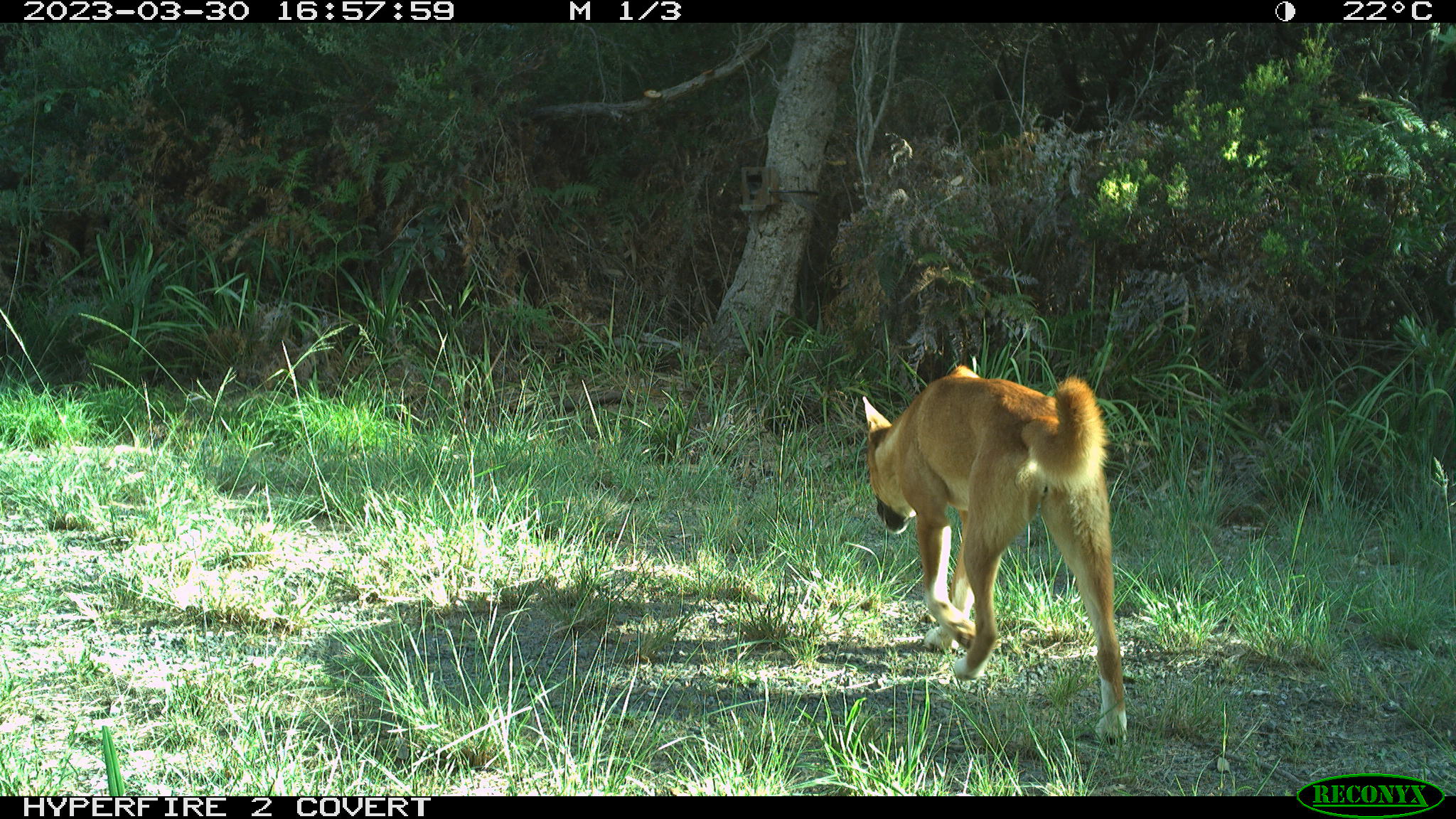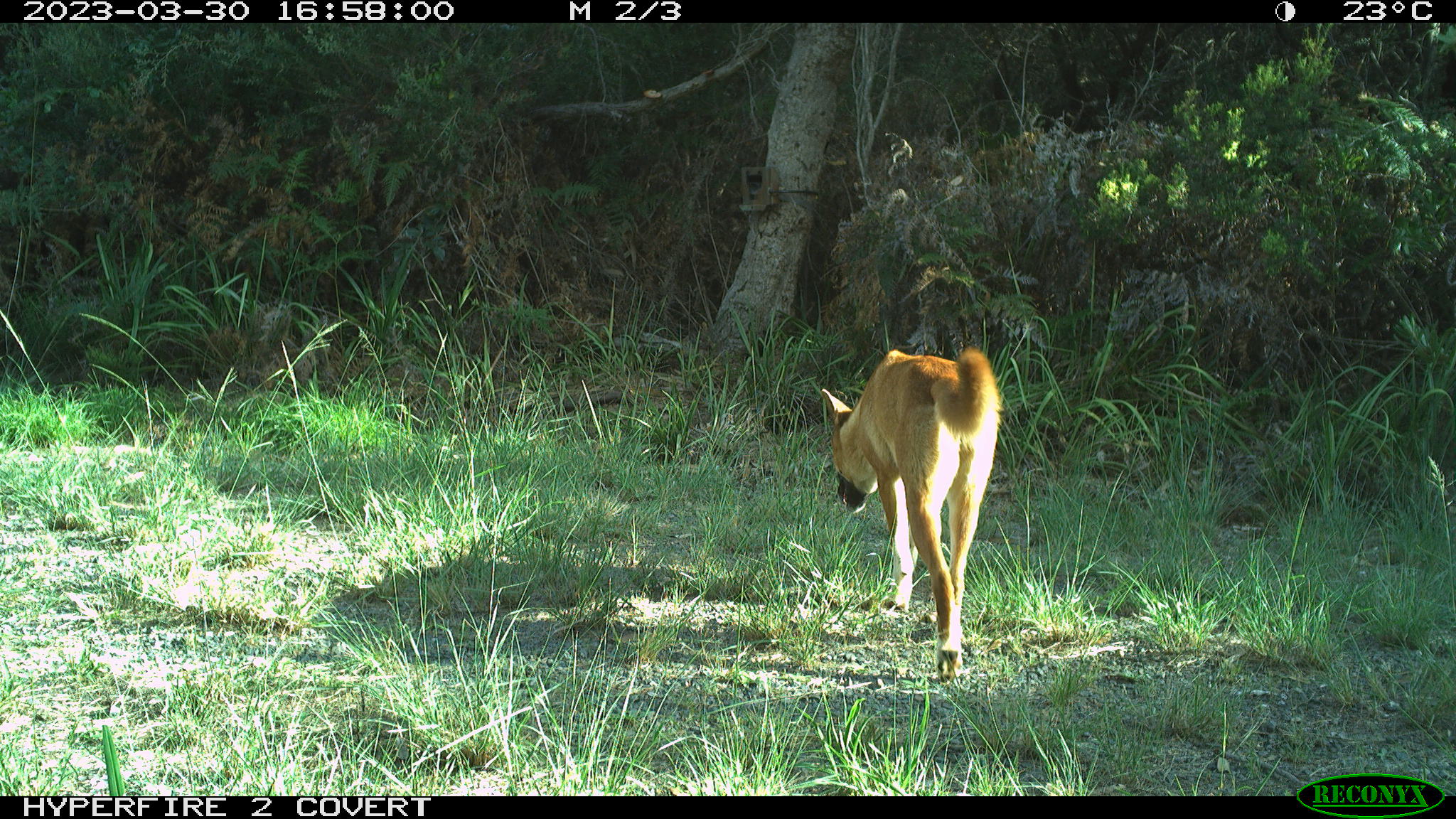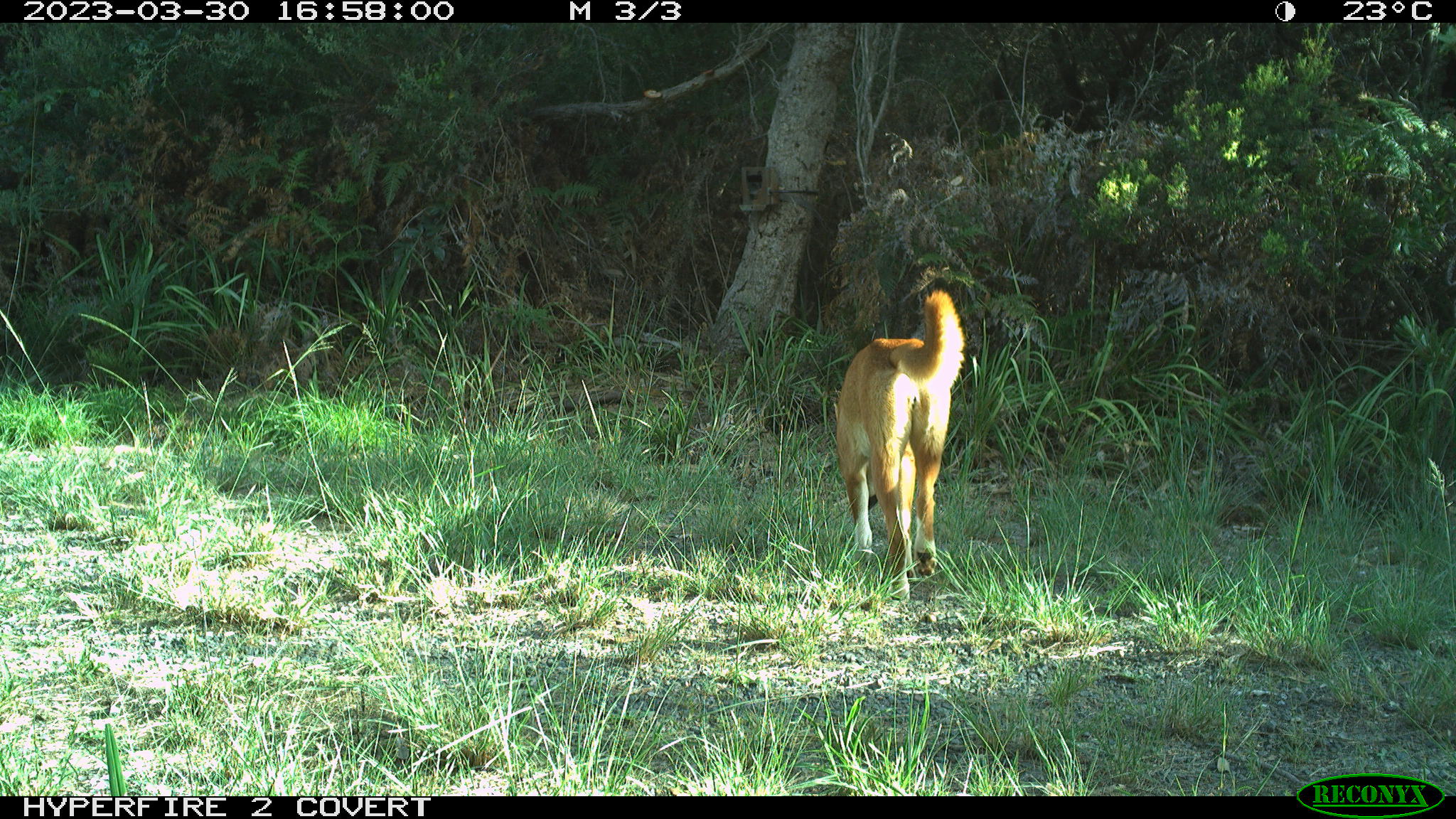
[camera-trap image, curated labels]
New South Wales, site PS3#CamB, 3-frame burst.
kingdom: Animalia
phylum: Chordata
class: Mammalia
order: Carnivora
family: Canidae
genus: Canis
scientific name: Canis familiaris dingo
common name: dingo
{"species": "dingo (Canis familiaris dingo)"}